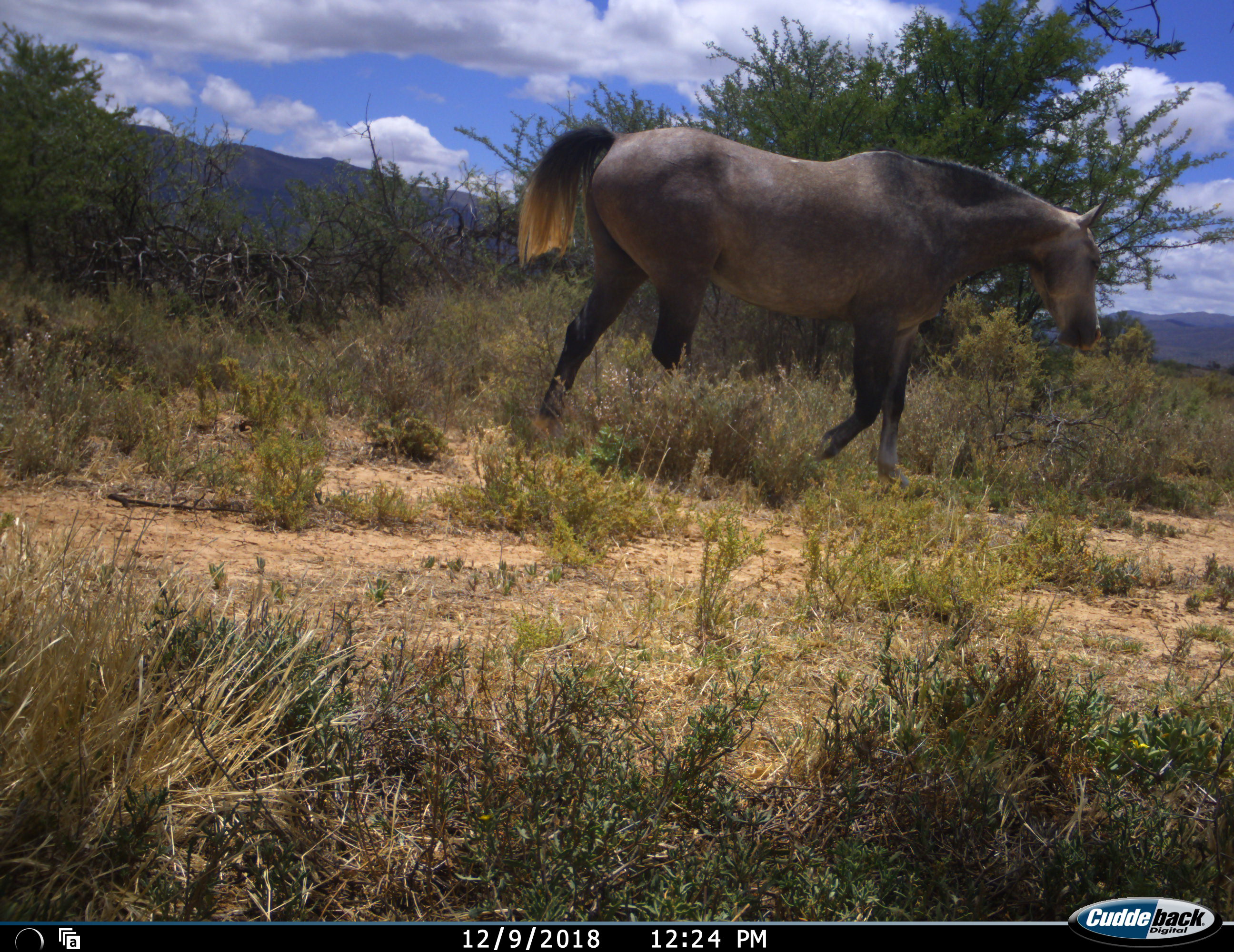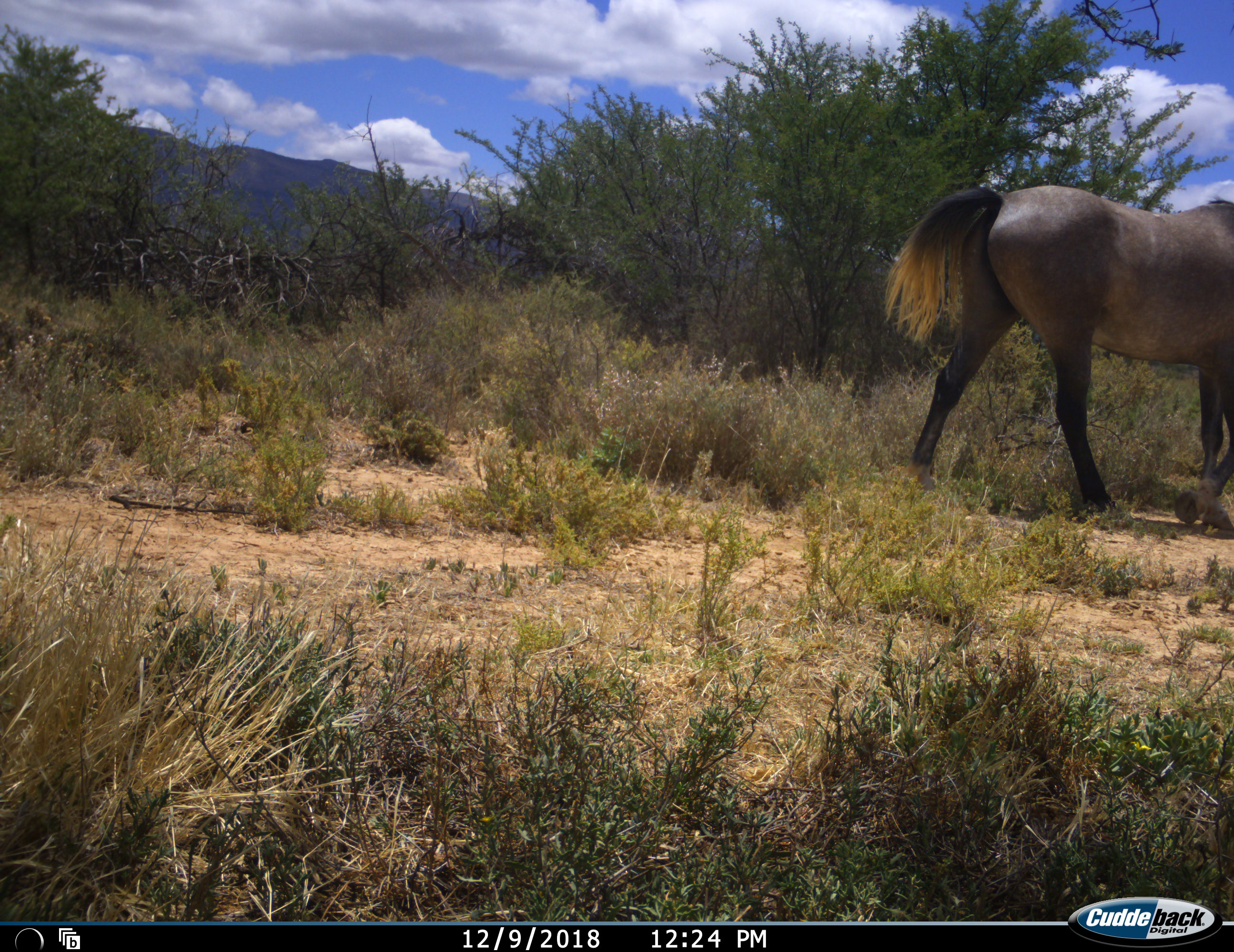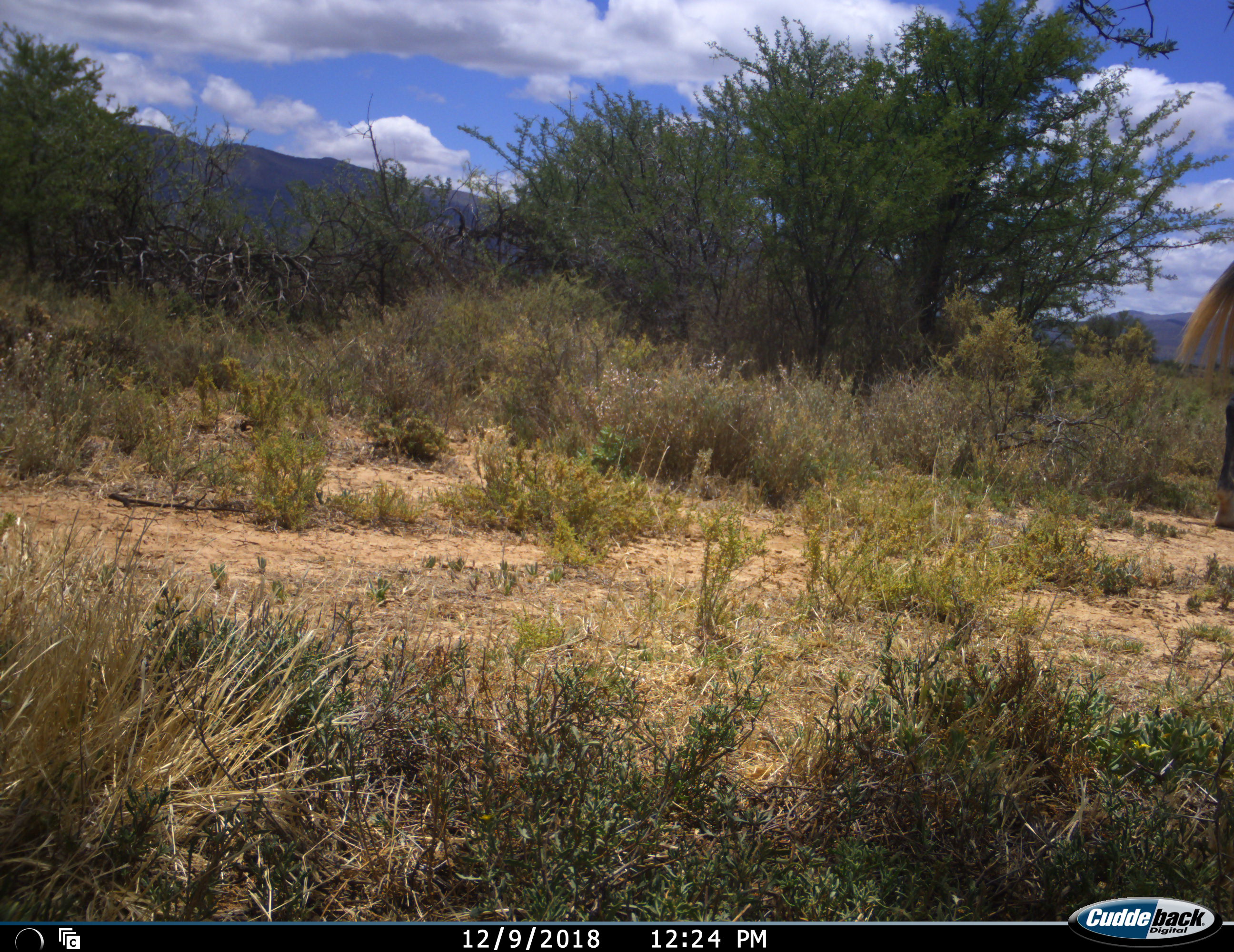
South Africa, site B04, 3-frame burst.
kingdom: Animalia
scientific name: Animalia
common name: animal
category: domesticanimal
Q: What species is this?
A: Domesticanimal (animal) (Animalia).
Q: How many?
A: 1.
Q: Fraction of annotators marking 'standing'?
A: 0%.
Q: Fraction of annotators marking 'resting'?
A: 0%.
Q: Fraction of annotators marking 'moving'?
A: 100%.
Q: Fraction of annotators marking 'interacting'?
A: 0%.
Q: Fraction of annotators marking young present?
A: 0%.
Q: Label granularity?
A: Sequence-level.